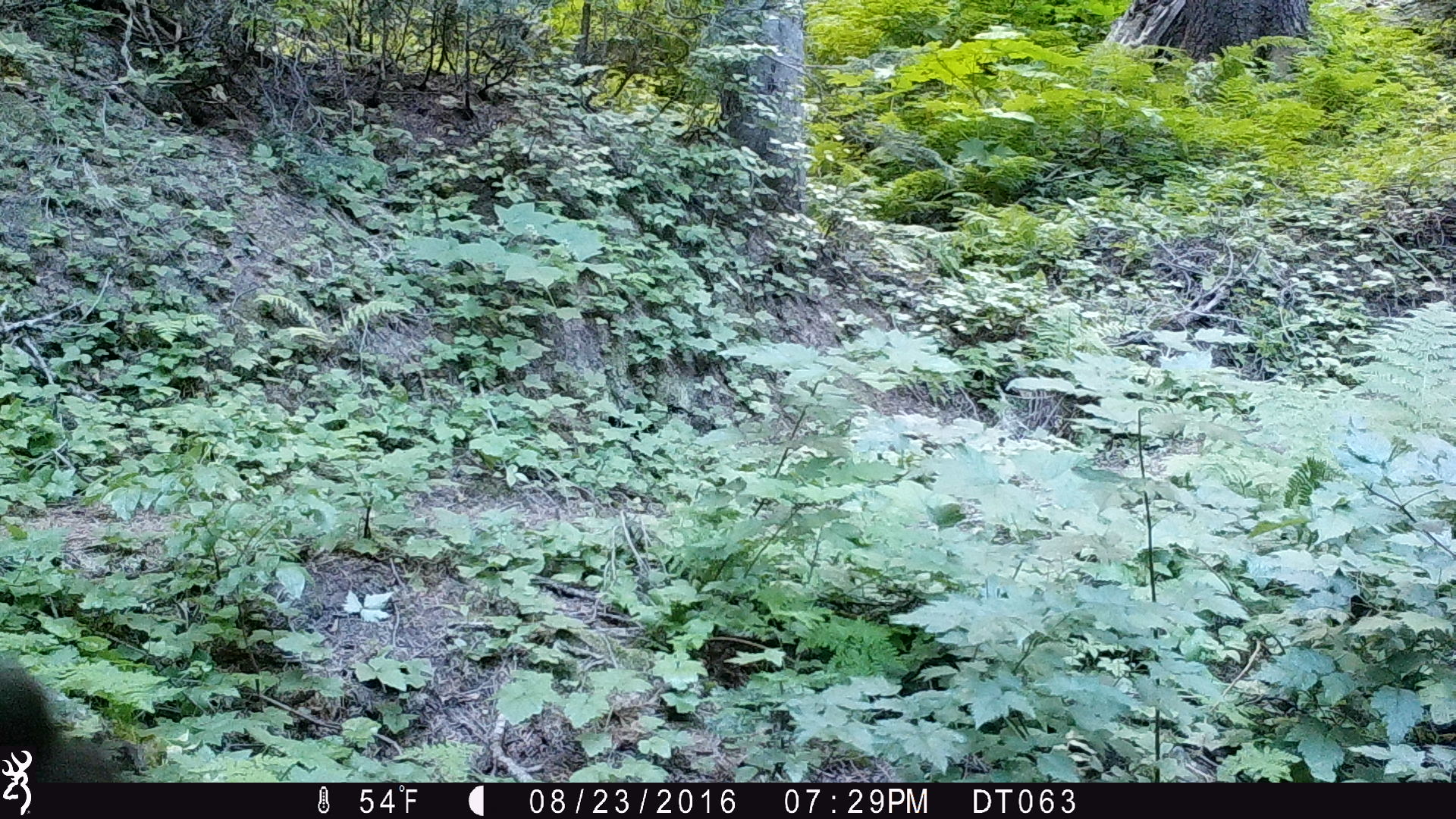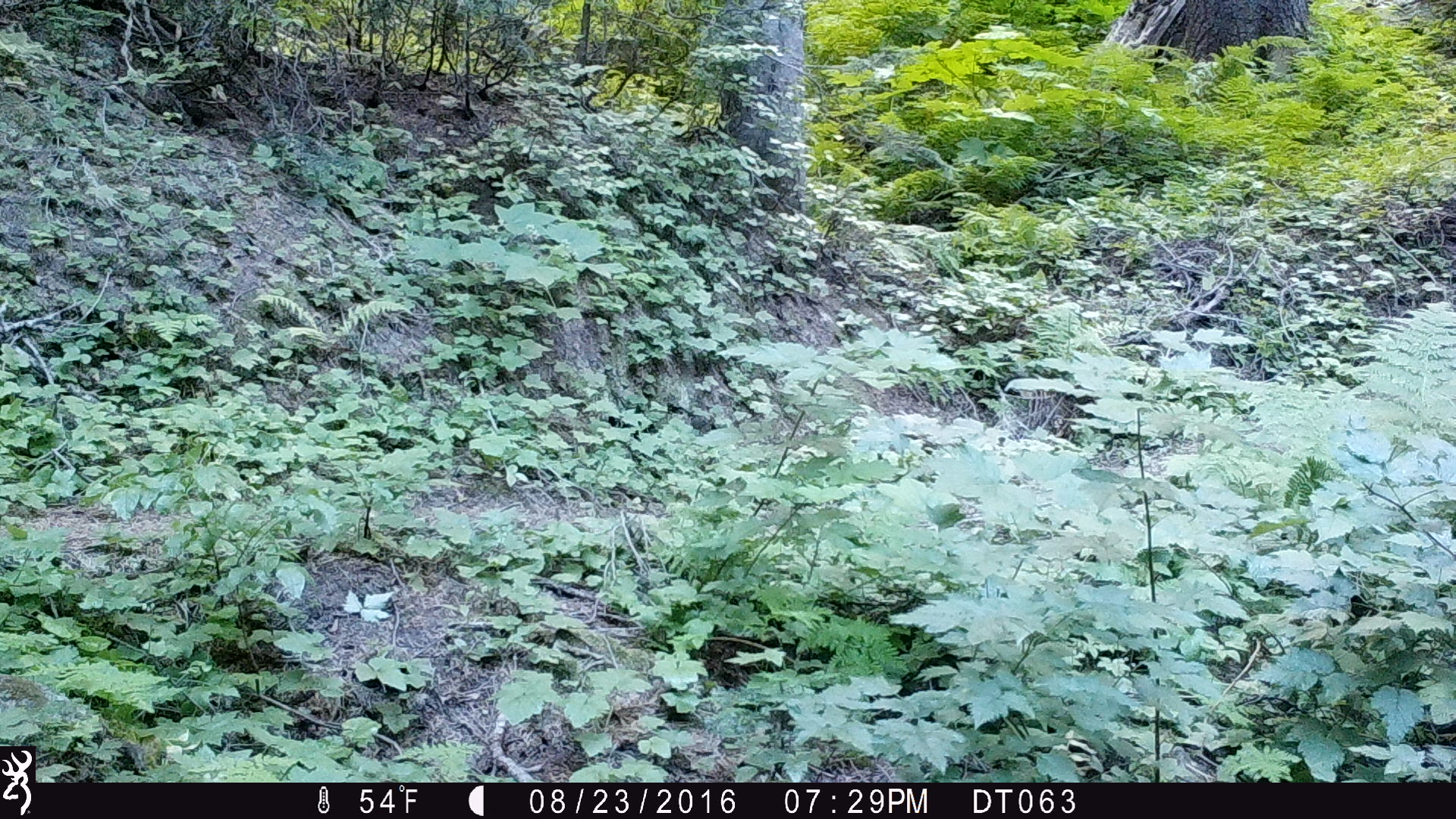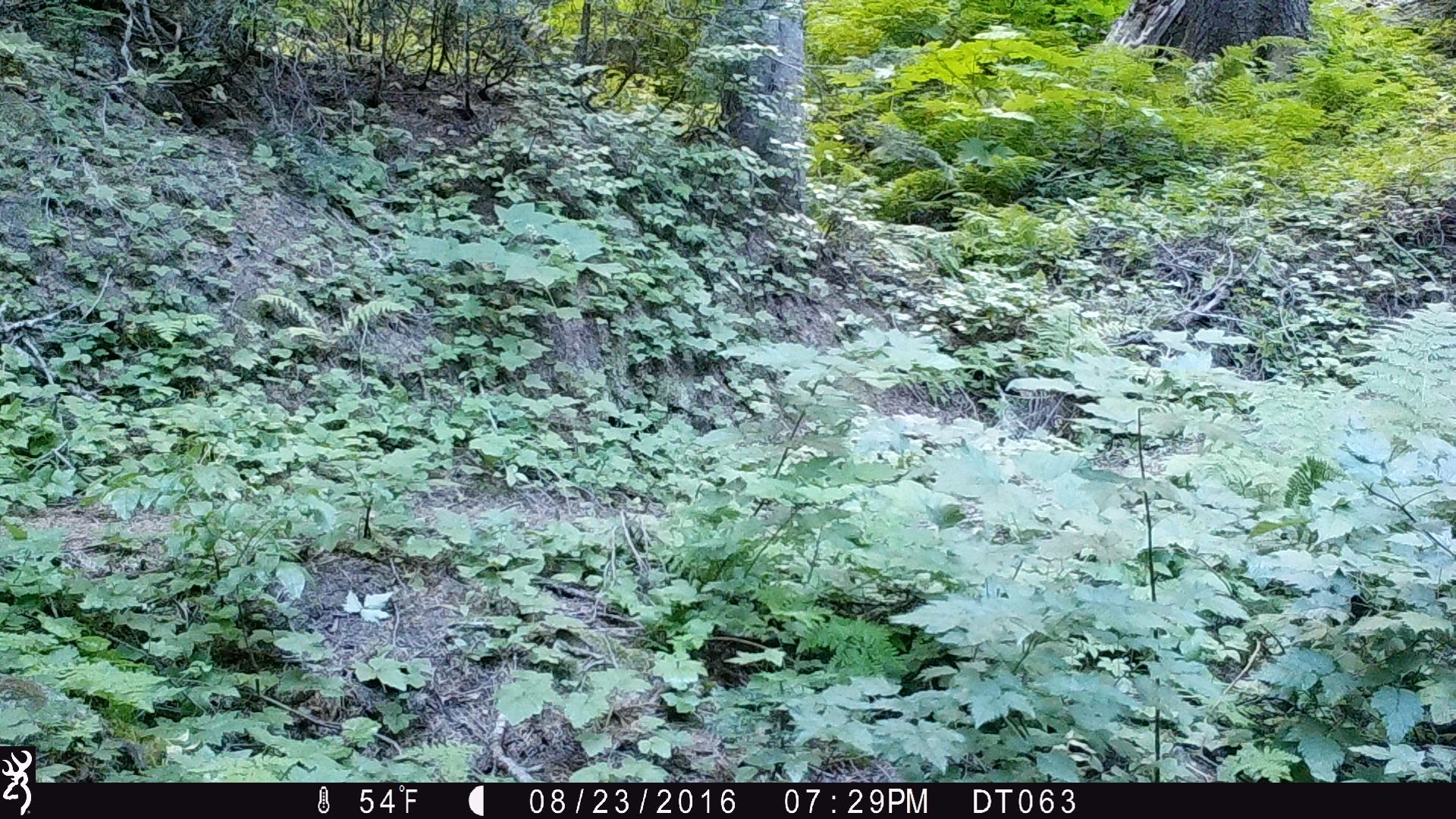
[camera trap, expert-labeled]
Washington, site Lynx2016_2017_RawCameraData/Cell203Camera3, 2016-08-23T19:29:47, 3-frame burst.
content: unidentified animal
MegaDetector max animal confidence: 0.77